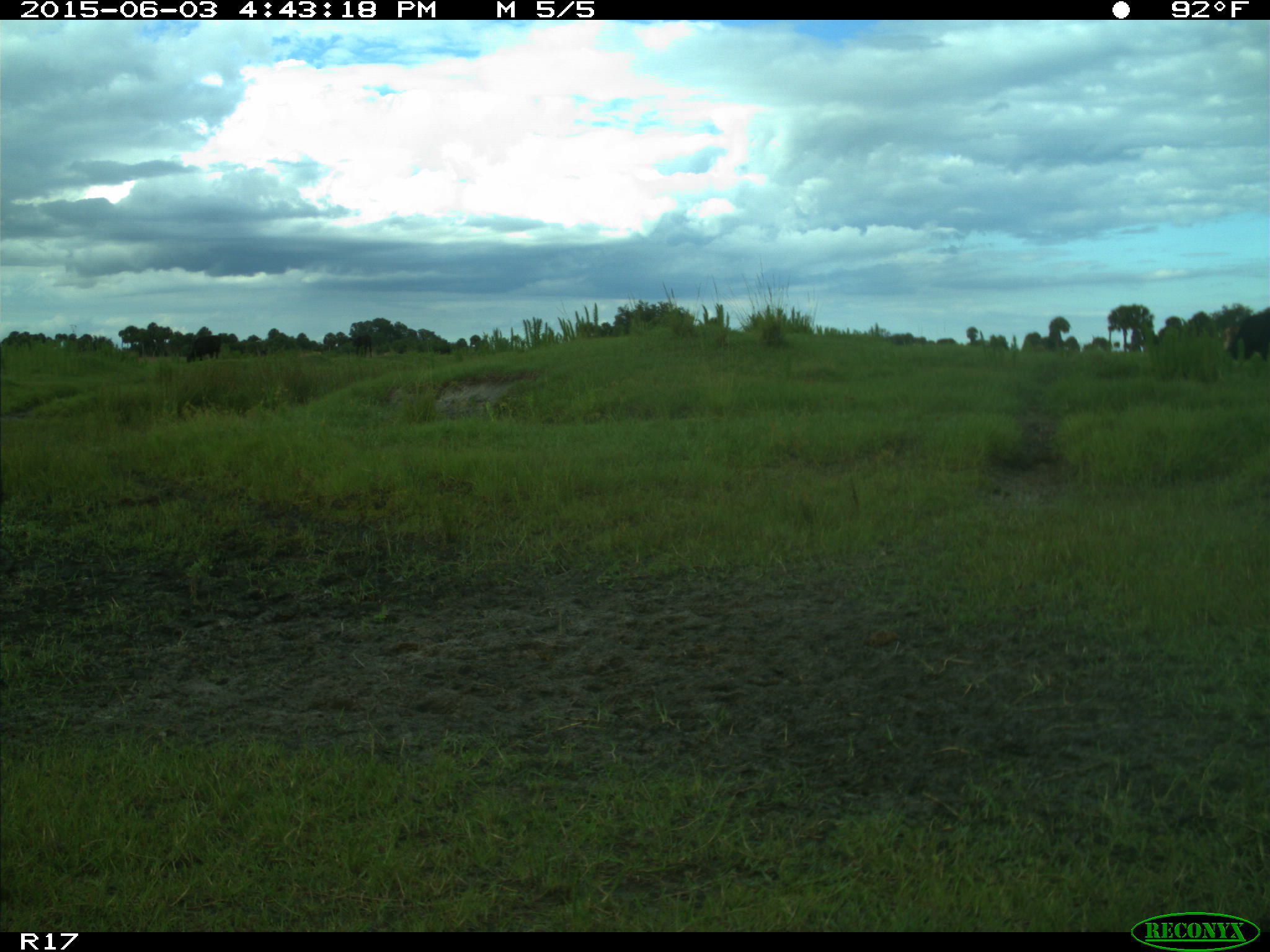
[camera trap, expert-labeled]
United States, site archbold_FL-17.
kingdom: Animalia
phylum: Chordata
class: Mammalia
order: Artiodactyla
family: Bovidae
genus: Bos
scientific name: Bos taurus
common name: domestic cow